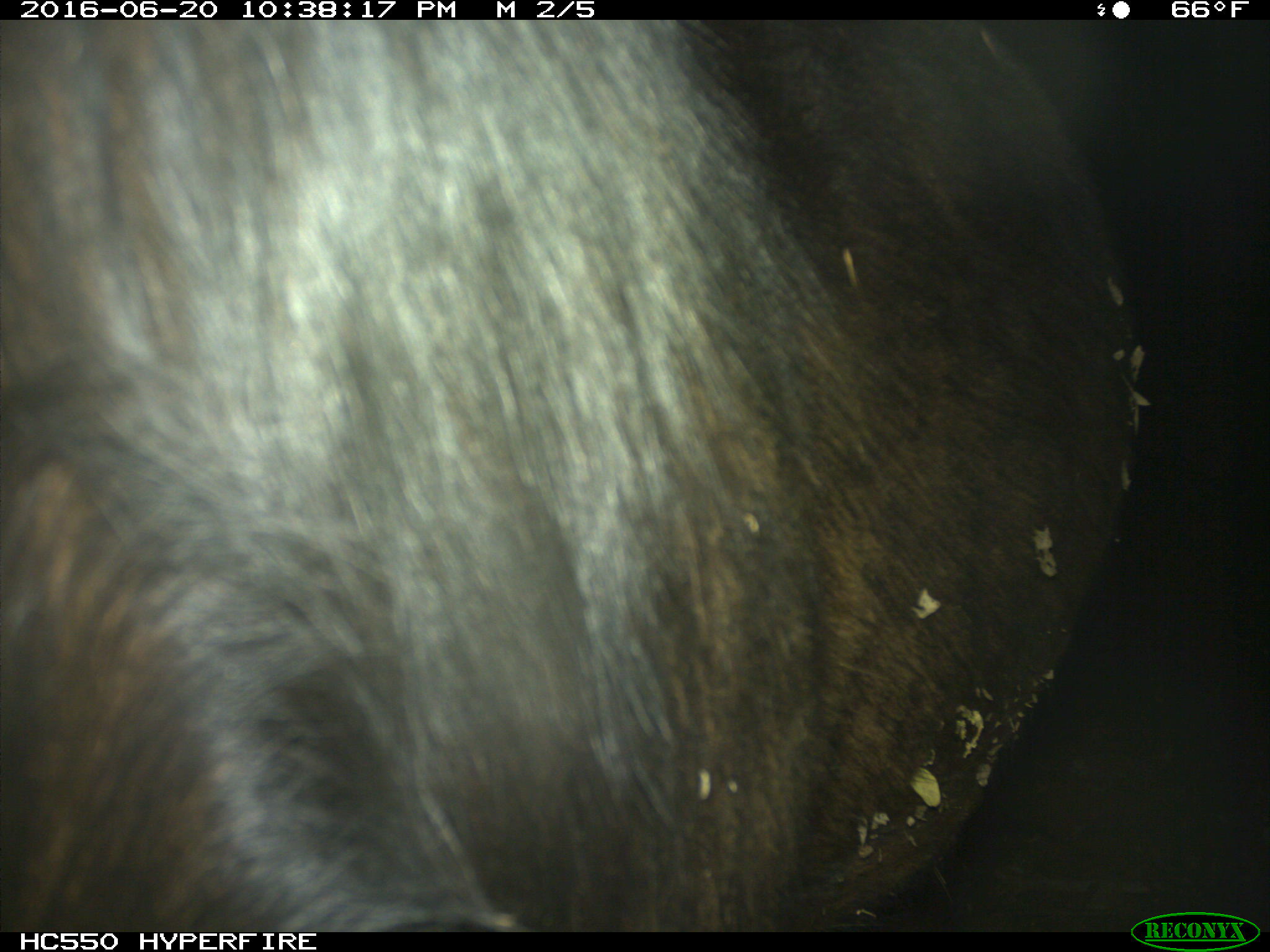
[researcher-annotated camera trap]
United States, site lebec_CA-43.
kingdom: Animalia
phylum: Chordata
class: Mammalia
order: Artiodactyla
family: Bovidae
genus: Bos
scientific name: Bos taurus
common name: domestic cow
Bos taurus (domestic cow).